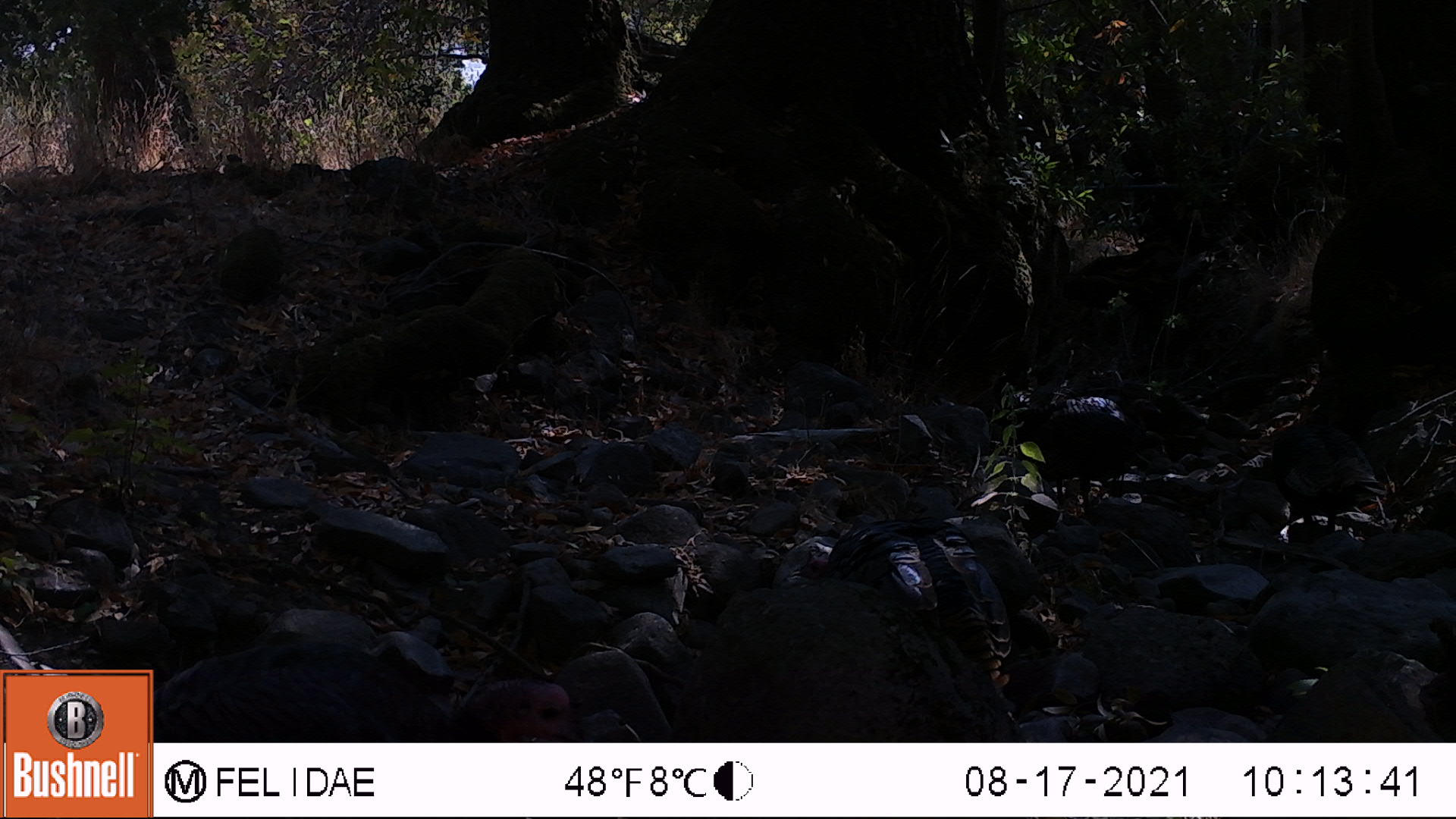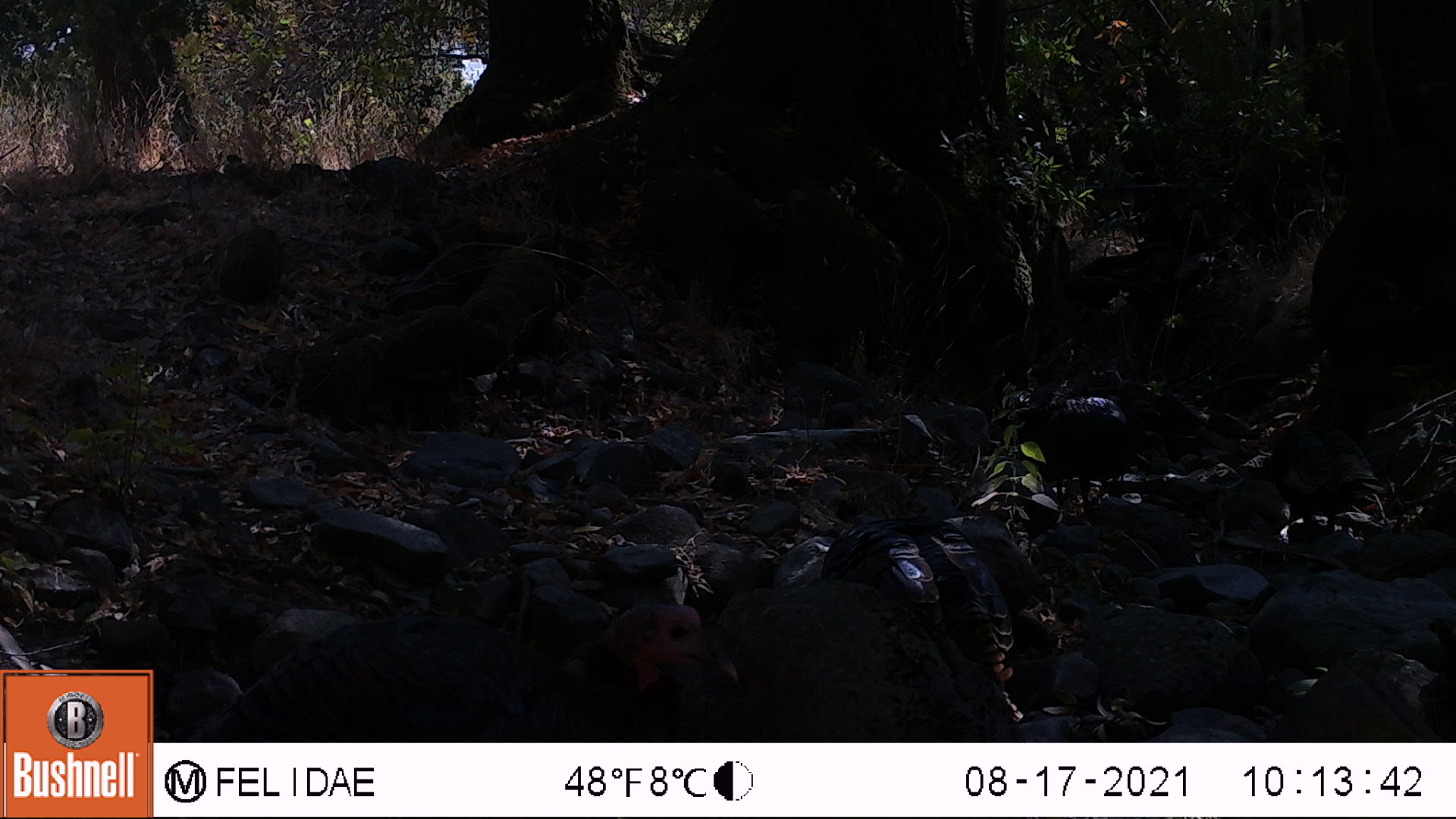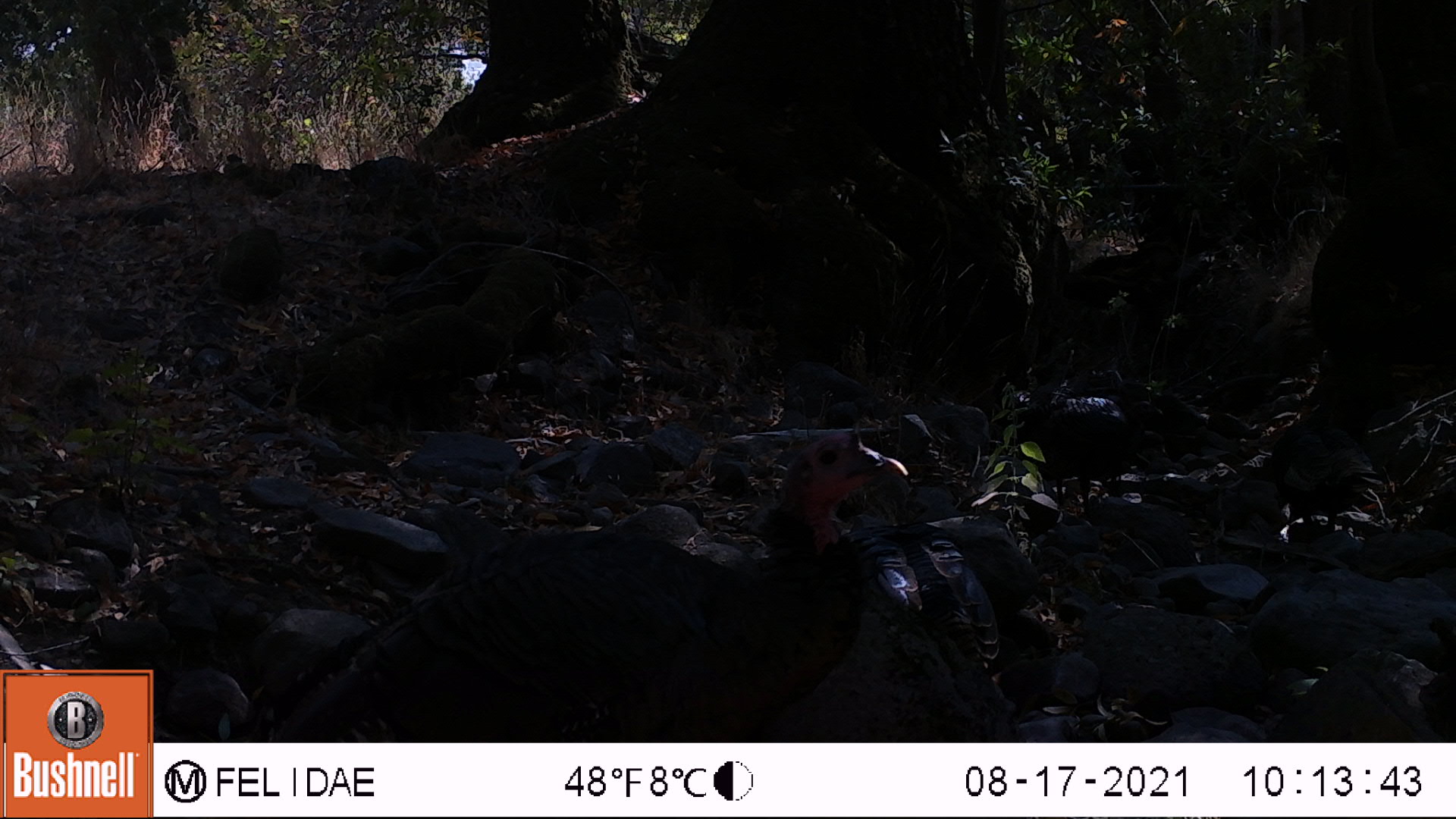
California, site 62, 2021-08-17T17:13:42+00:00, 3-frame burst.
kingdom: Animalia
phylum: Chordata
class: Aves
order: Galliformes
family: Phasianidae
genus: Meleagris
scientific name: Meleagris gallopavo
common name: turkey